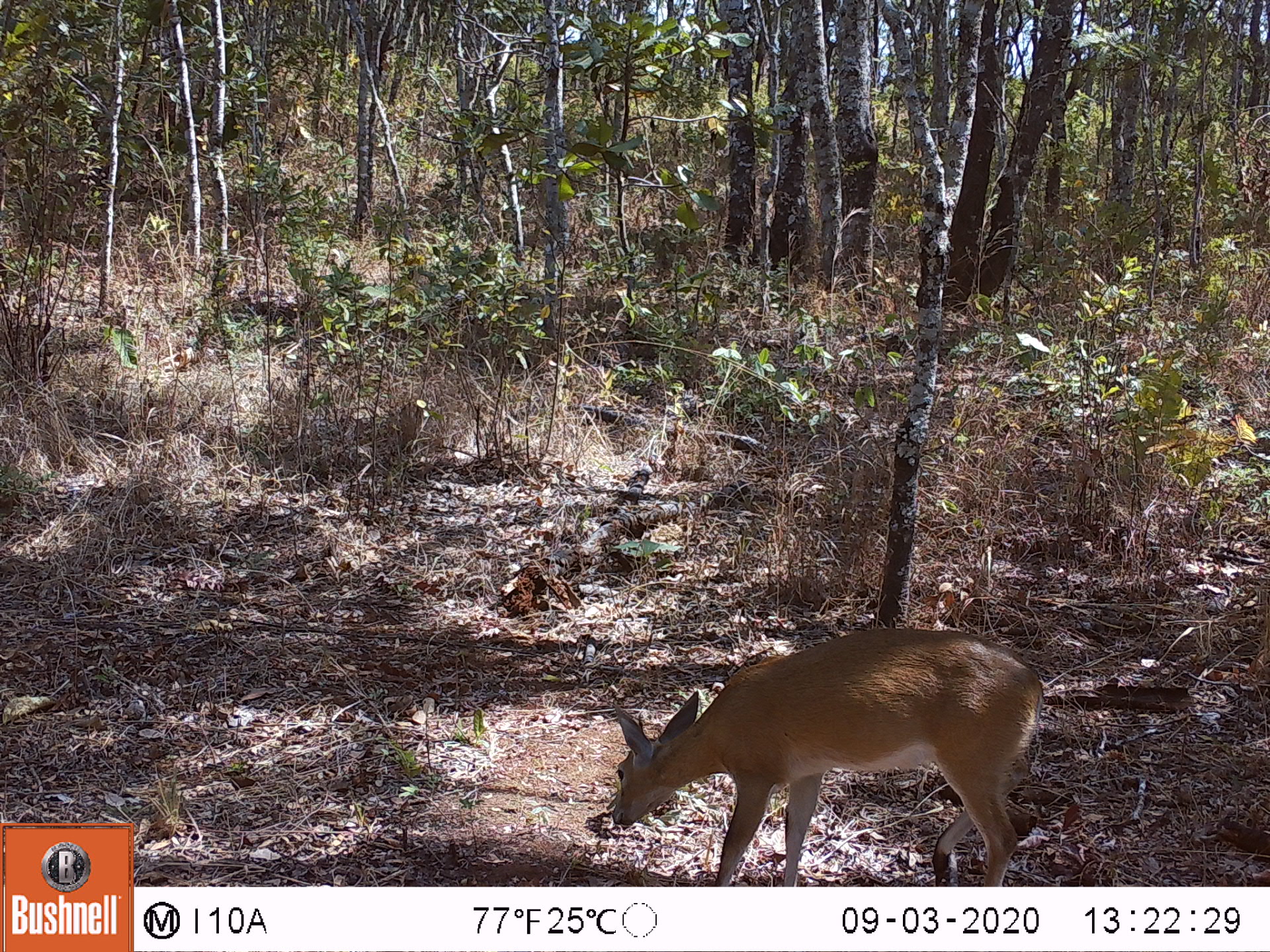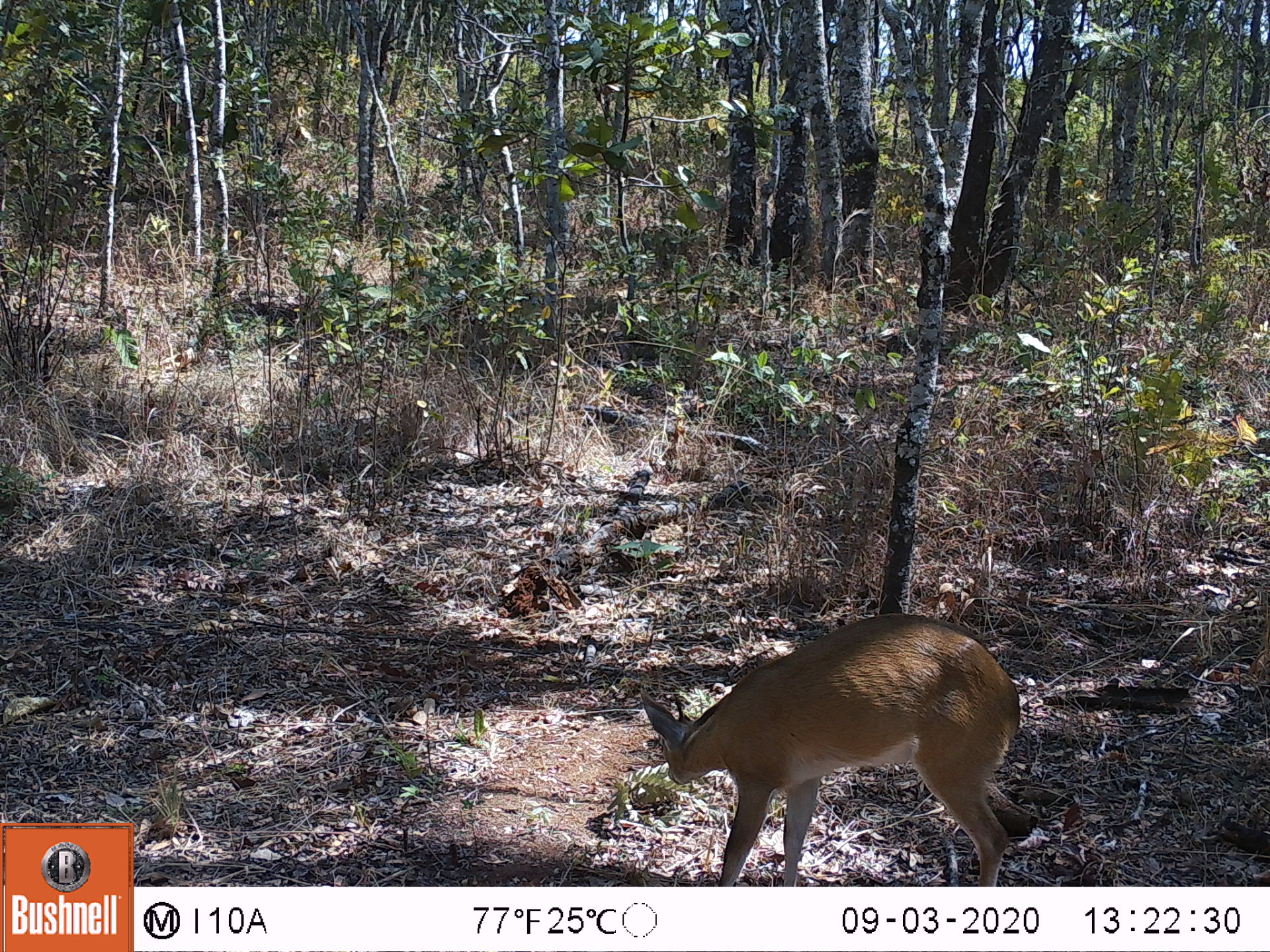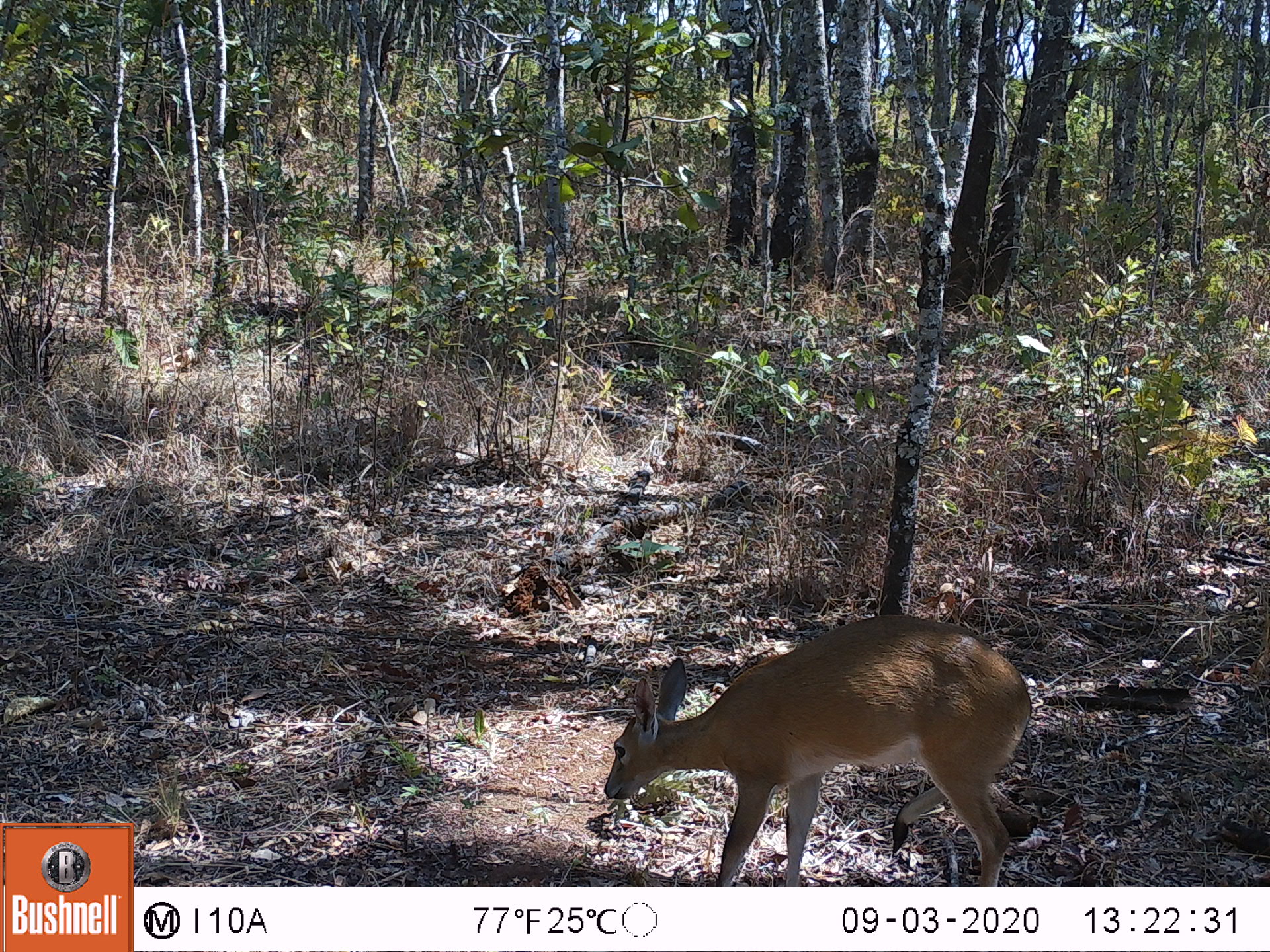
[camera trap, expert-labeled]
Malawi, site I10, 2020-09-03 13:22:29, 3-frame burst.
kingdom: Animalia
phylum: Chordata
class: Mammalia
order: Artiodactyla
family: Bovidae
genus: Sylvicapra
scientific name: Sylvicapra grimmia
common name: common duiker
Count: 1.